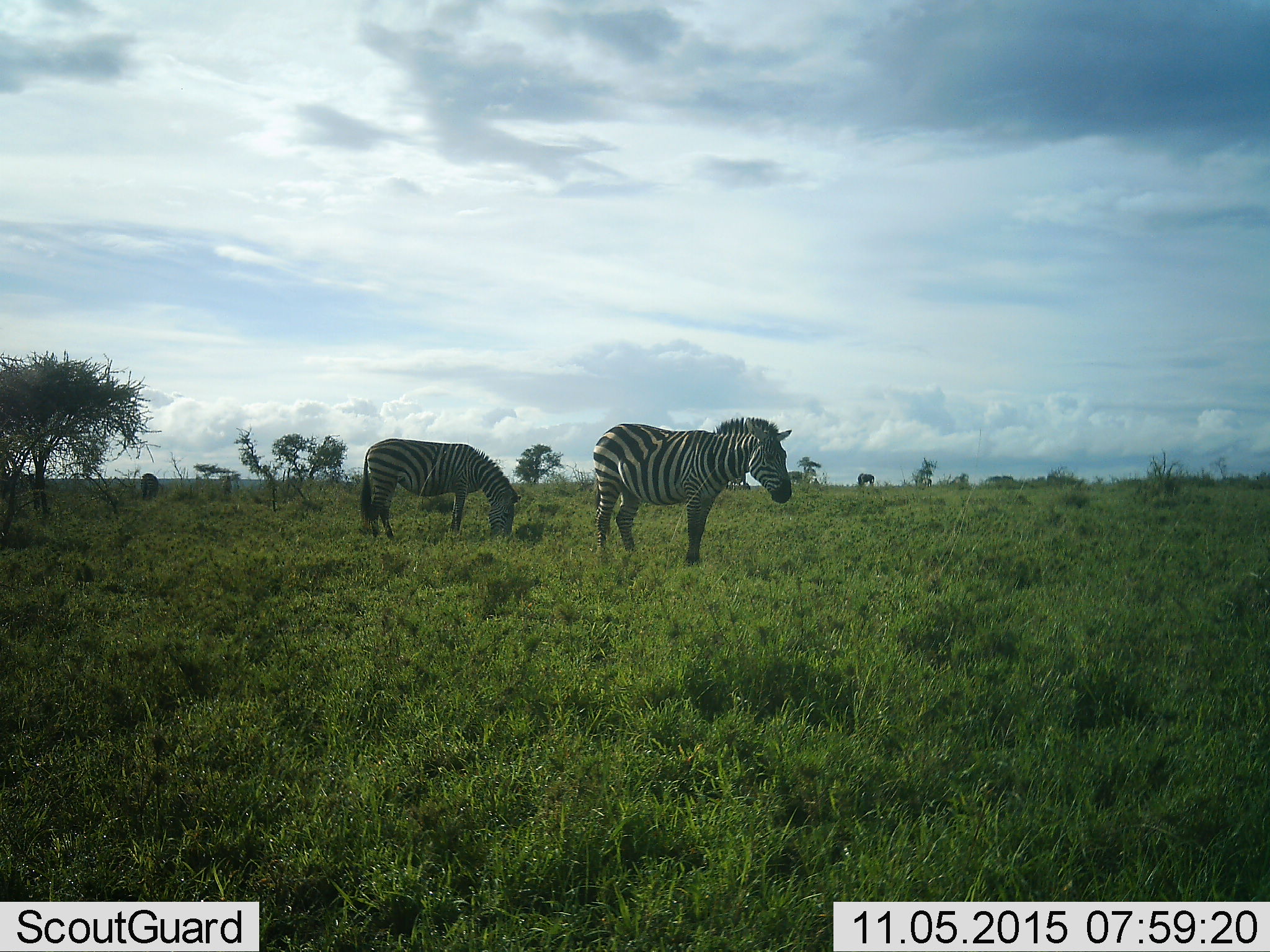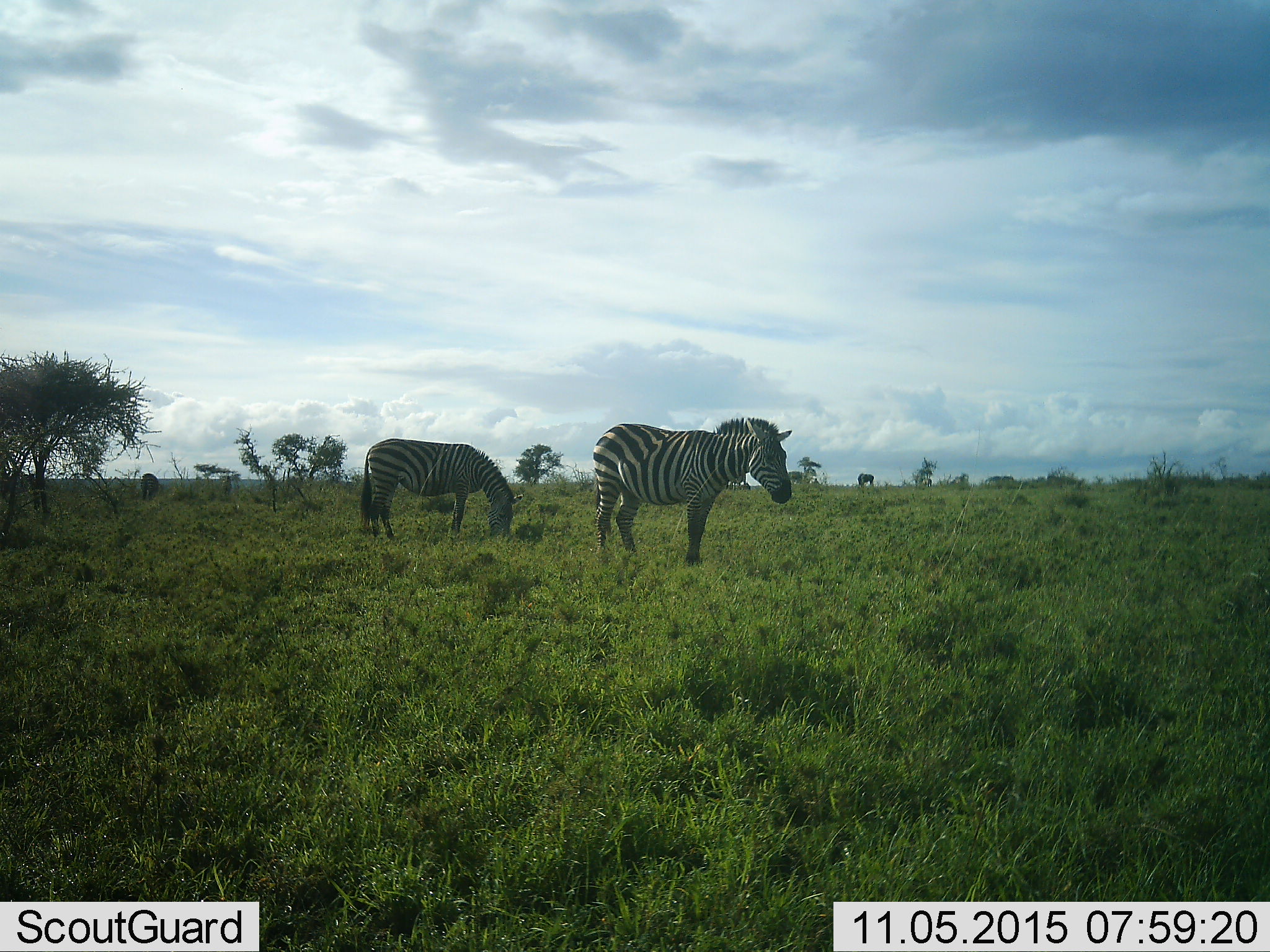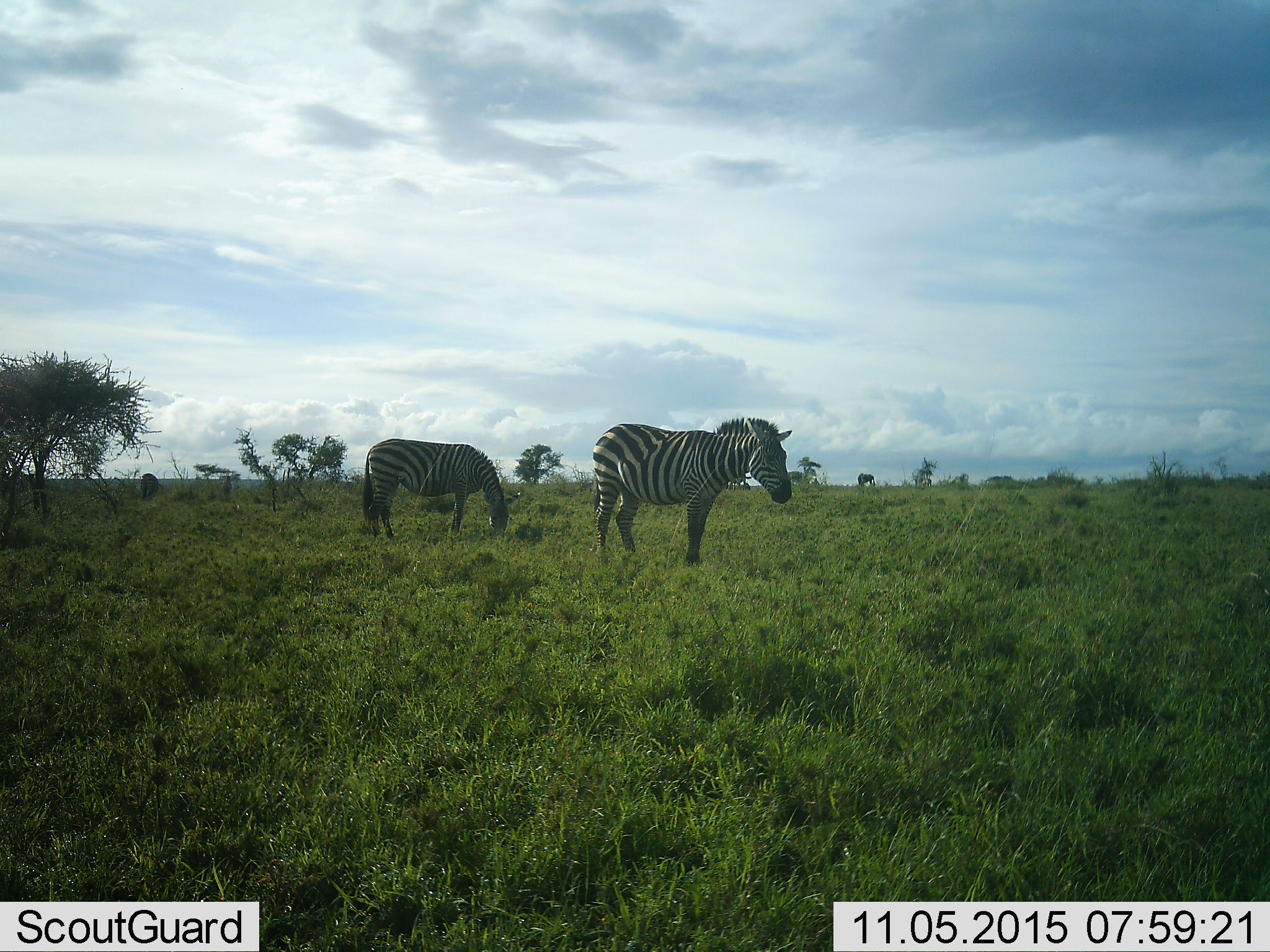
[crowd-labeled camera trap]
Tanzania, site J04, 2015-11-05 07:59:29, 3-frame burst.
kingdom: Animalia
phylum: Chordata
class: Mammalia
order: Perissodactyla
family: Equidae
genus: Equus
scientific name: Equus quagga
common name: plains zebra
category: zebra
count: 3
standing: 82%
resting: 0%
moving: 0%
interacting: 0%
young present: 0%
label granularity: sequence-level